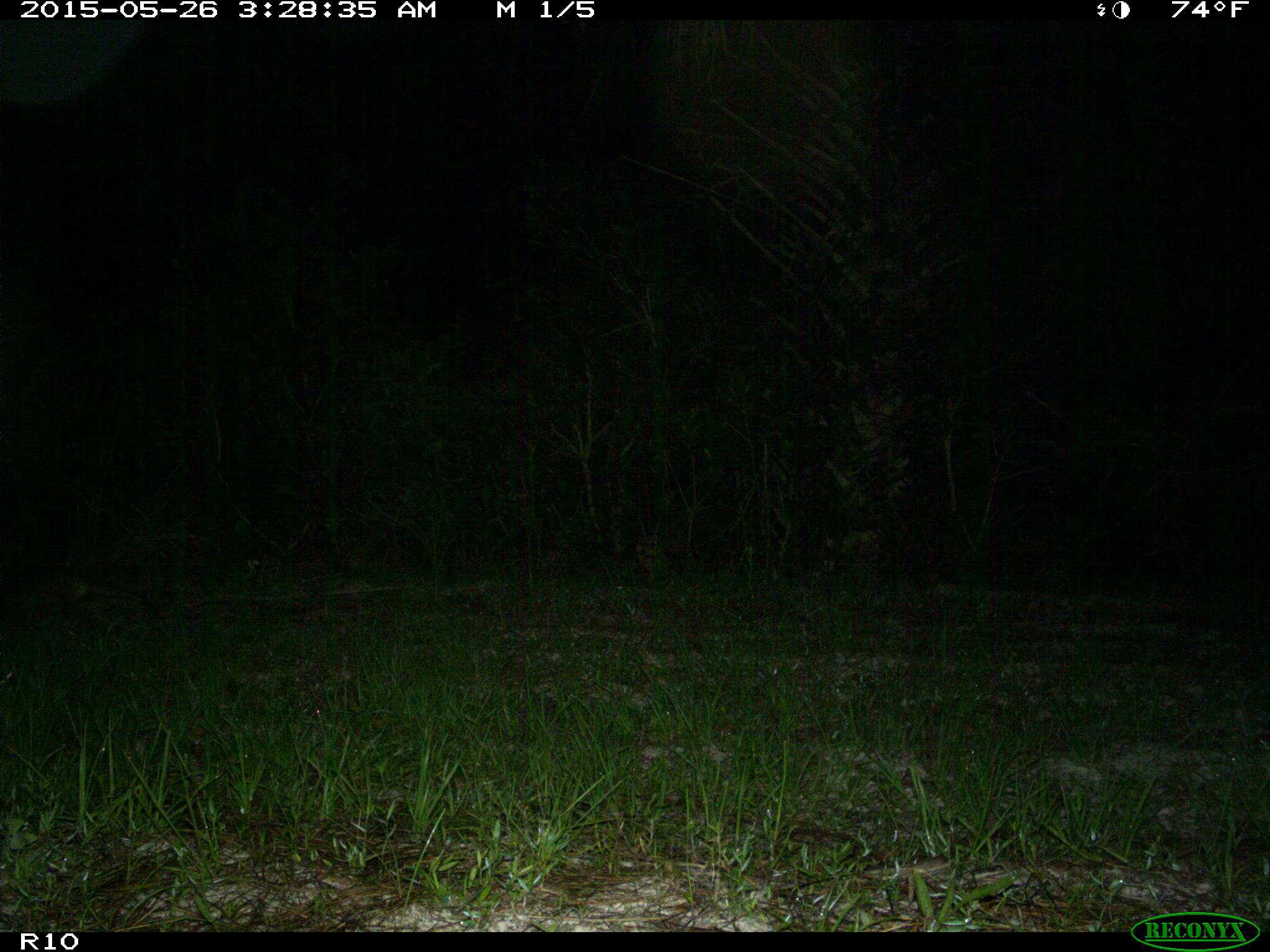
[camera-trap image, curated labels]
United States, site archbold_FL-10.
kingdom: Animalia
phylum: Chordata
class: Mammalia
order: Cingulata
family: Dasypodidae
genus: Dasypus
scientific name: Dasypus novemcinctus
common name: nine-banded armadillo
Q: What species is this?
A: Dasypus novemcinctus (nine-banded armadillo).